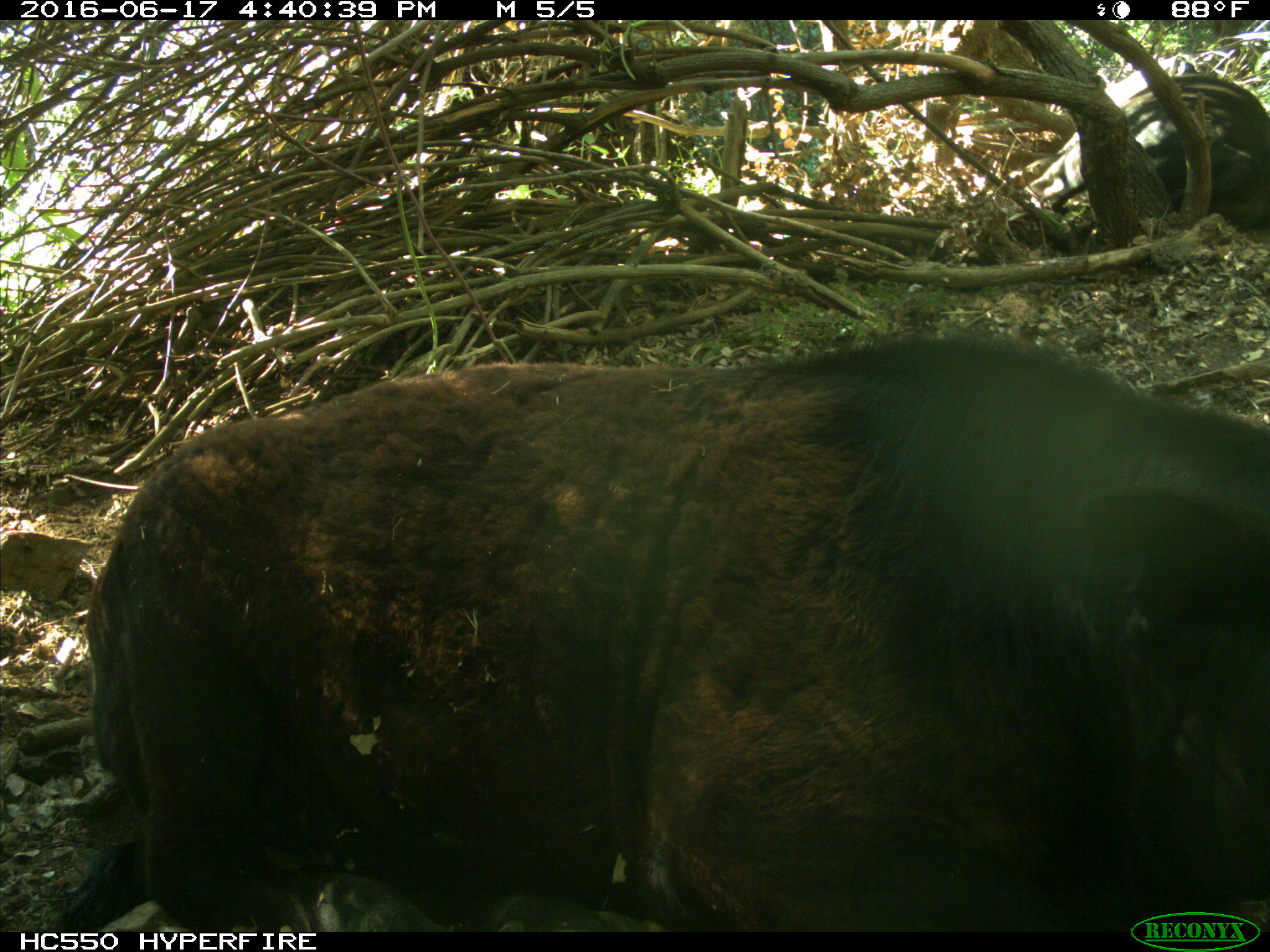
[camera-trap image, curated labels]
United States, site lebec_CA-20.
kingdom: Animalia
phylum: Chordata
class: Mammalia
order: Artiodactyla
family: Bovidae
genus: Bos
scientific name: Bos taurus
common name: domestic cow